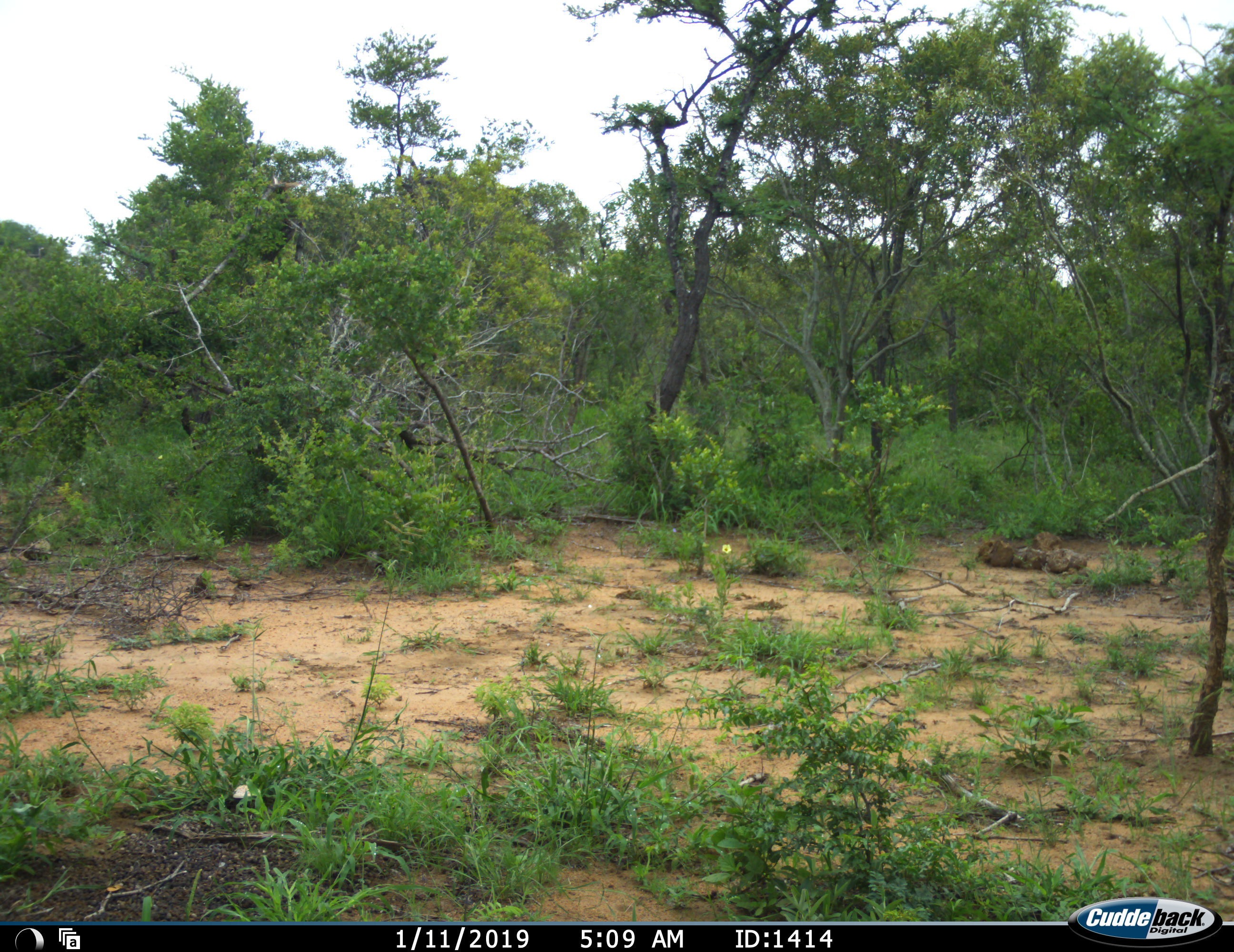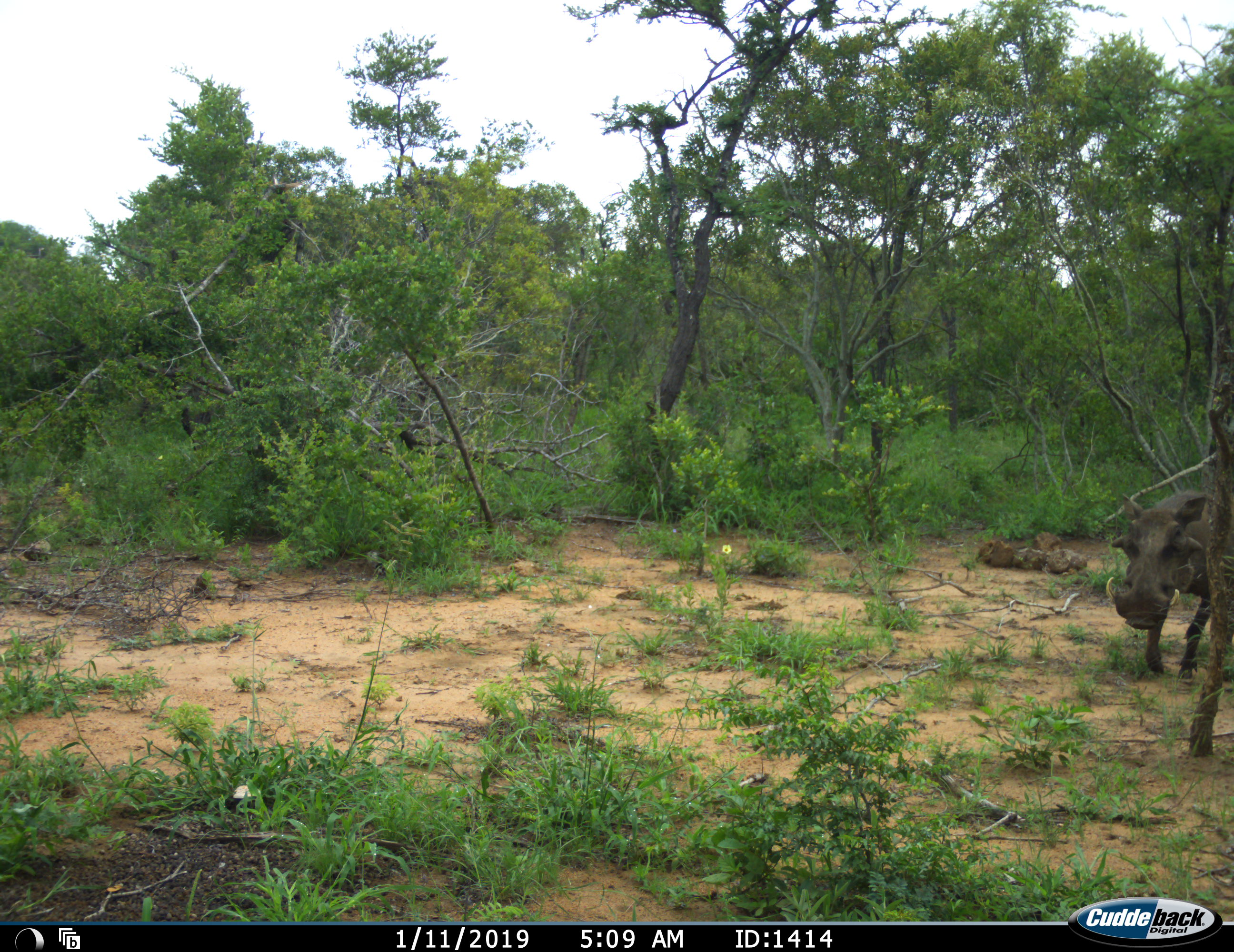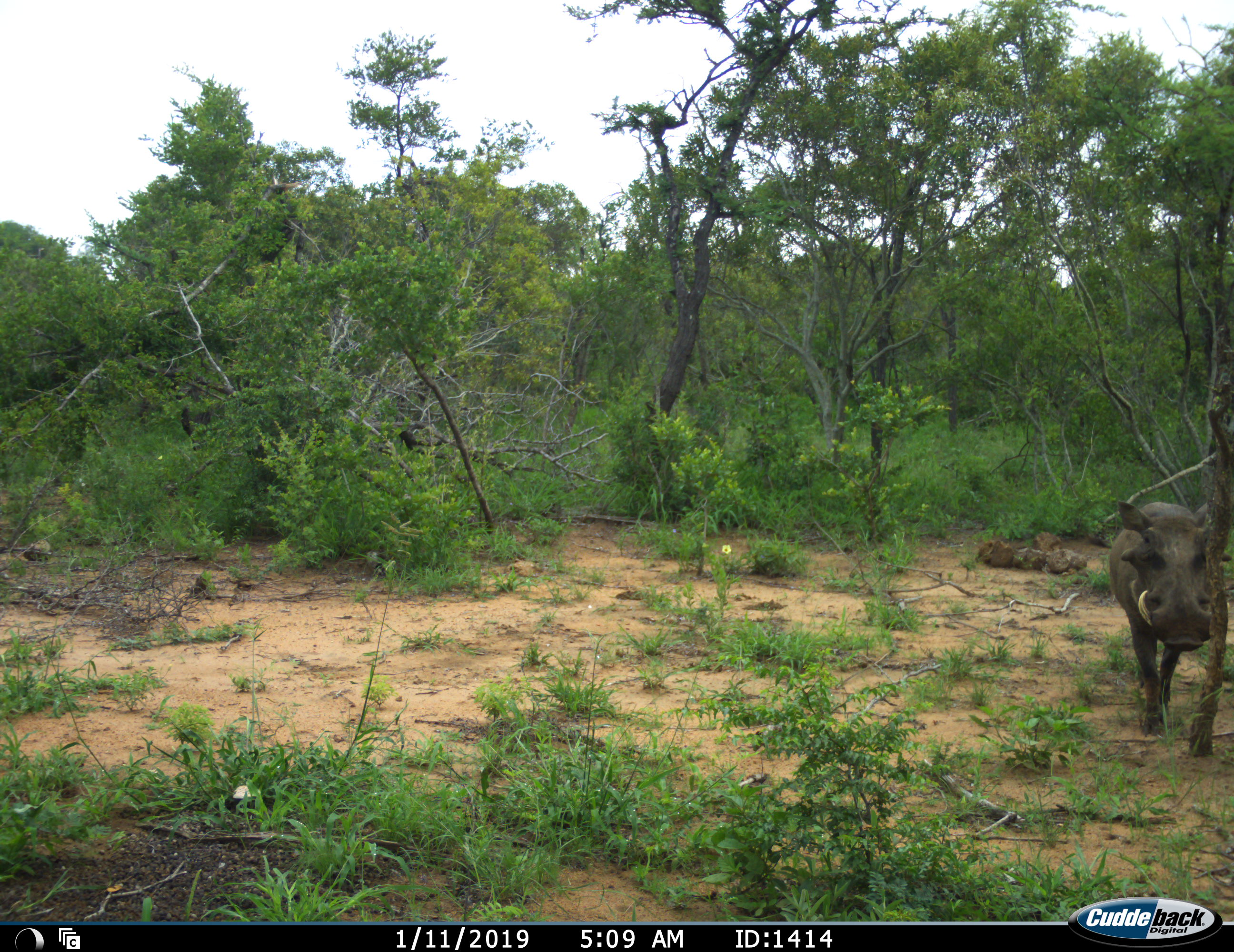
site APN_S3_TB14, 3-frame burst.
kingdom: Animalia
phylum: Chordata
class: Mammalia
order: Artiodactyla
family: Suidae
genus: Phacochoerus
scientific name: Phacochoerus africanus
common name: warthog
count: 1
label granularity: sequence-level